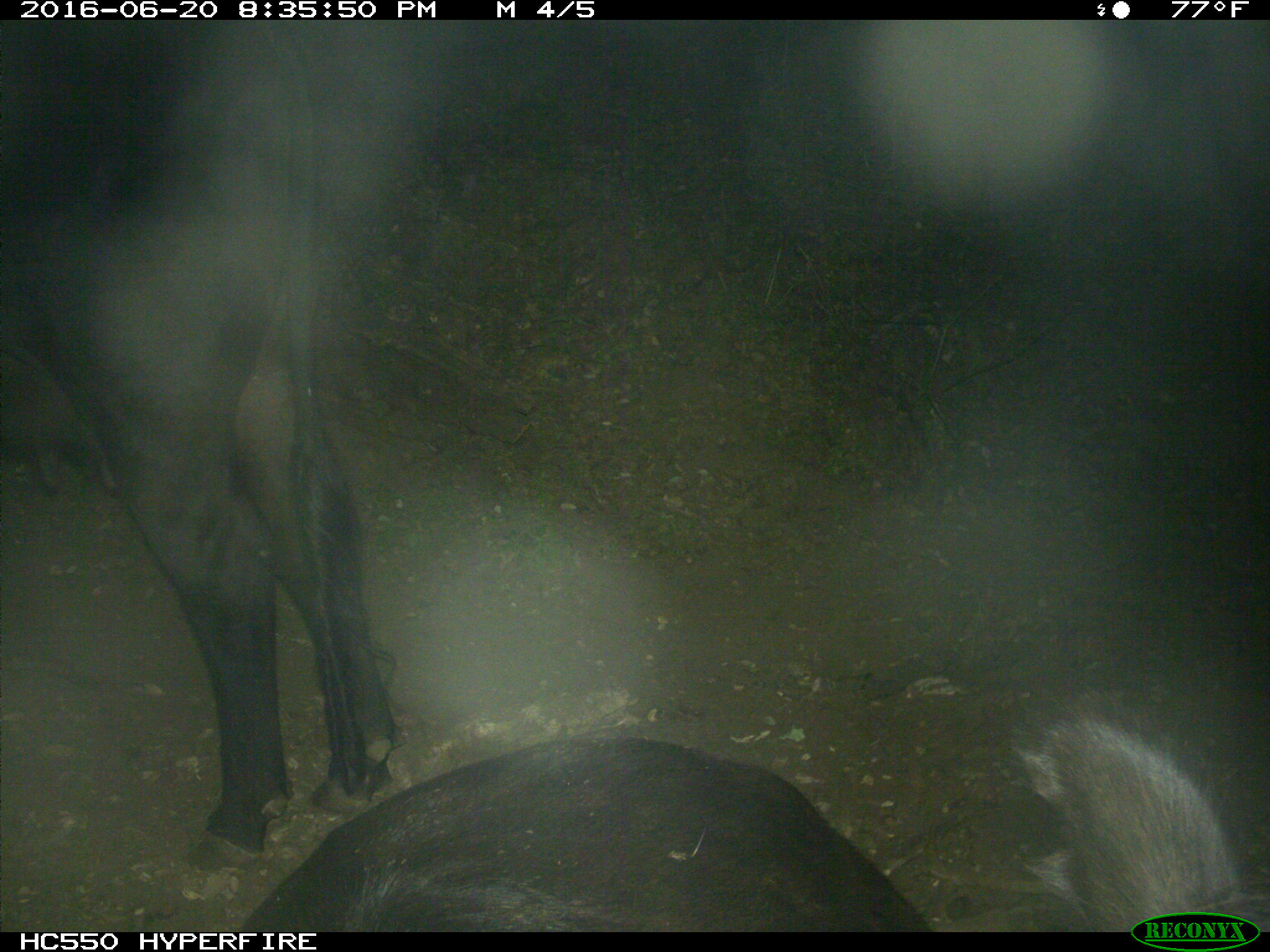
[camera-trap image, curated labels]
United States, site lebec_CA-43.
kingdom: Animalia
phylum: Chordata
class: Mammalia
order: Artiodactyla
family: Bovidae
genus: Bos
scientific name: Bos taurus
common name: domestic cow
Bos taurus (domestic cow).